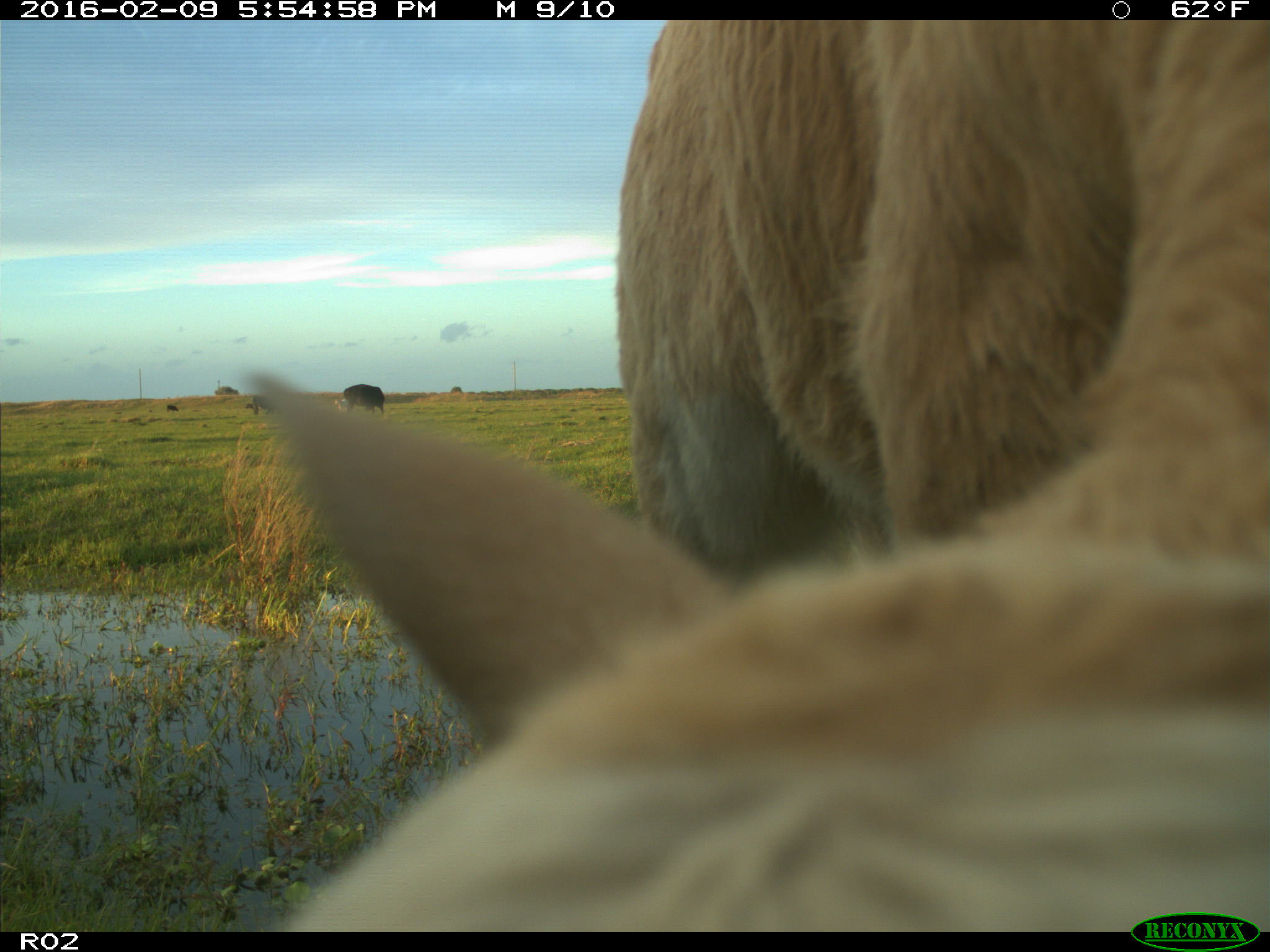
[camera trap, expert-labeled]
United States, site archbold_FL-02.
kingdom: Animalia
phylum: Chordata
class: Mammalia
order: Artiodactyla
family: Bovidae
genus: Bos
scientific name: Bos taurus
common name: domestic cow